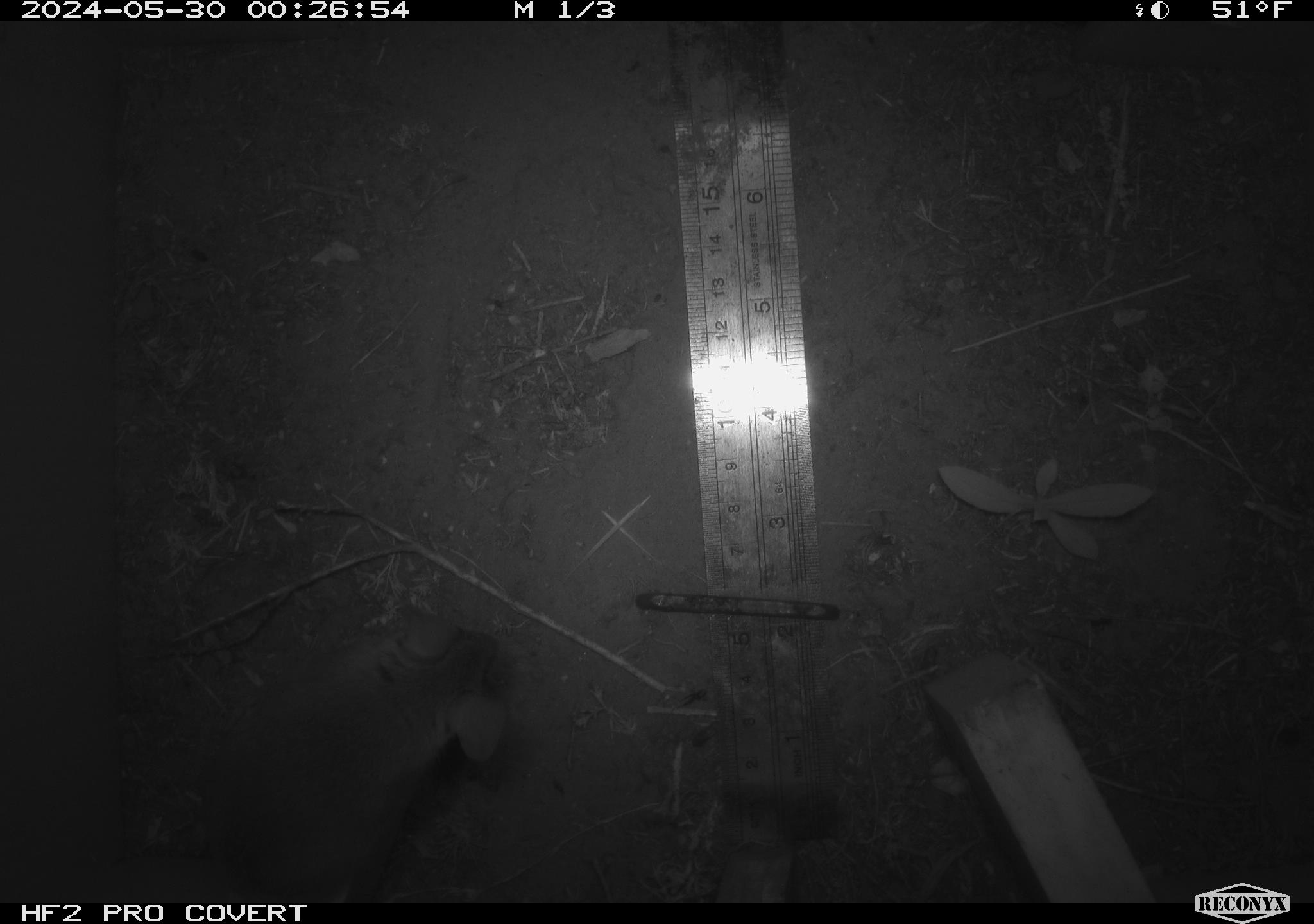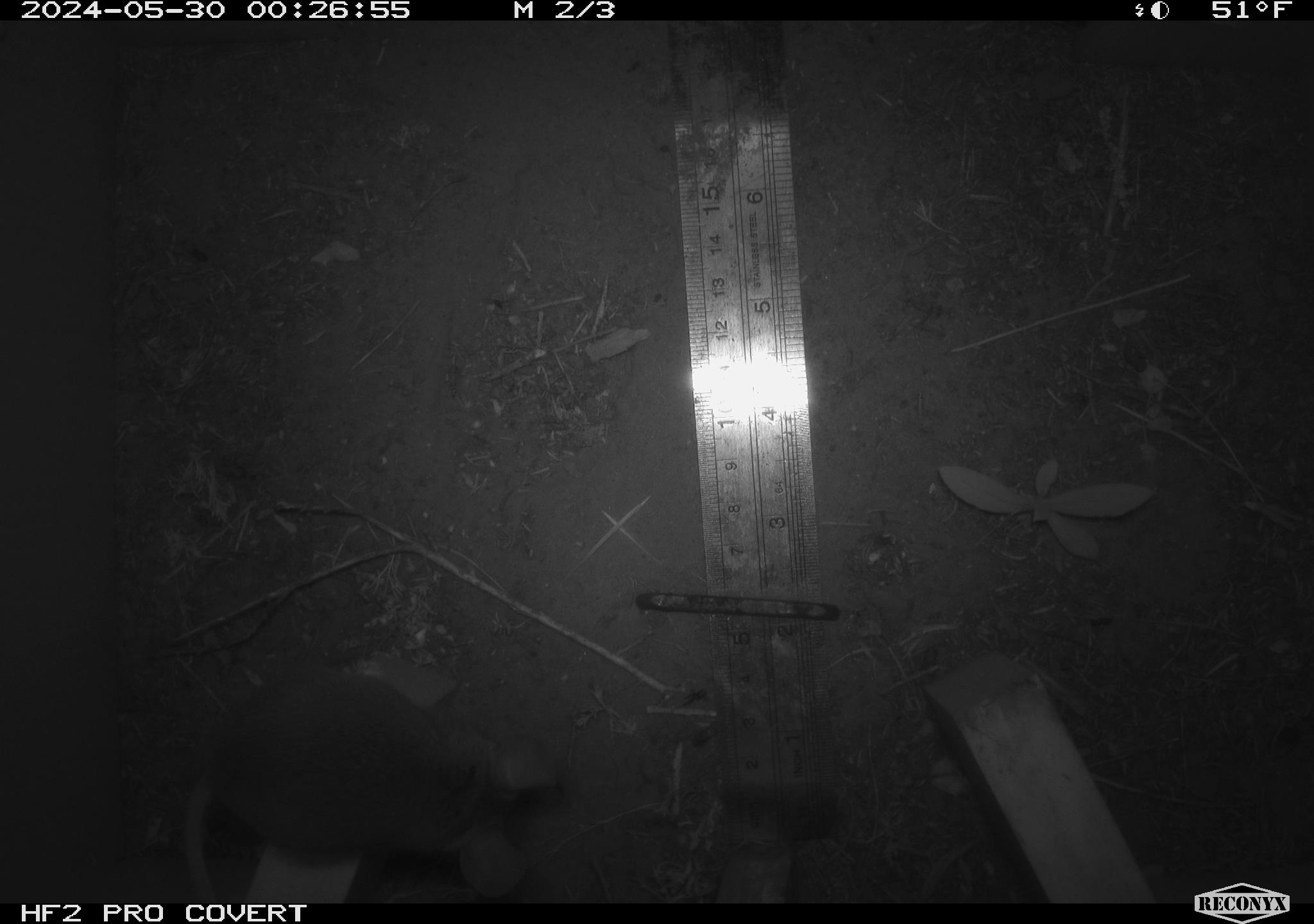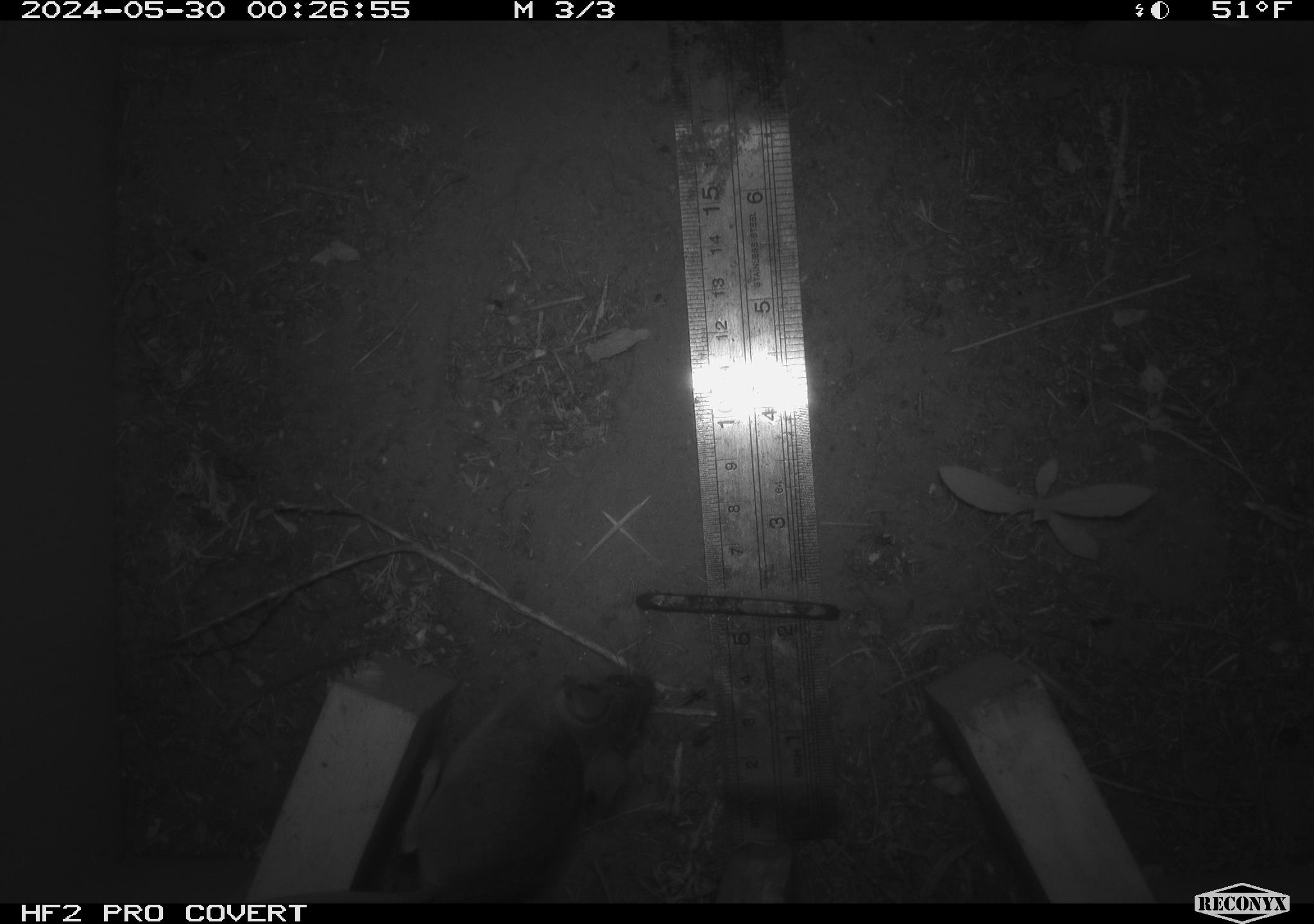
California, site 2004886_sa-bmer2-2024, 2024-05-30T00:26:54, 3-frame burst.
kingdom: Animalia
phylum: Chordata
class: Mammalia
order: Rodentia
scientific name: Rodentia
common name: mouse species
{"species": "mouse species (Rodentia)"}